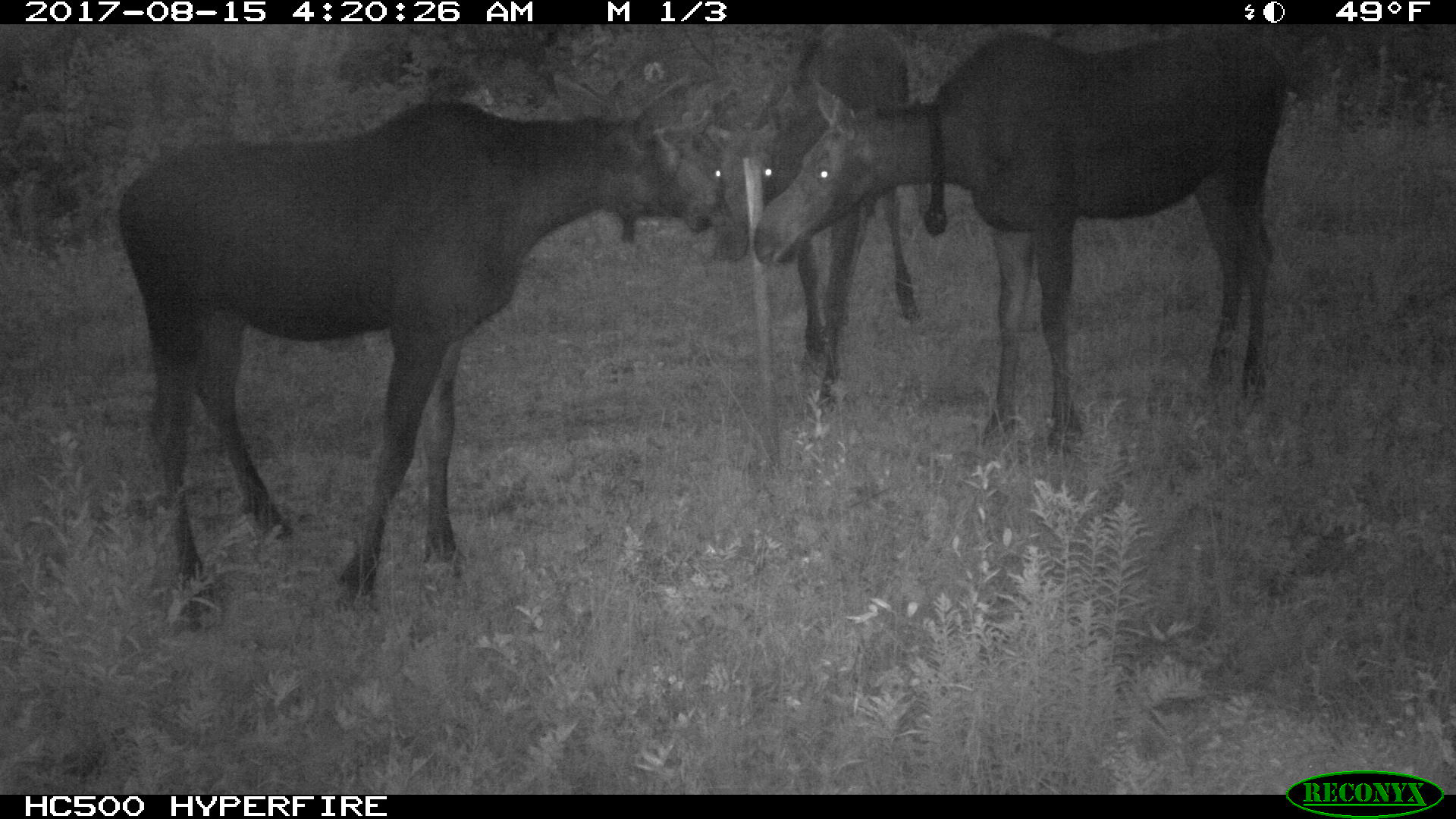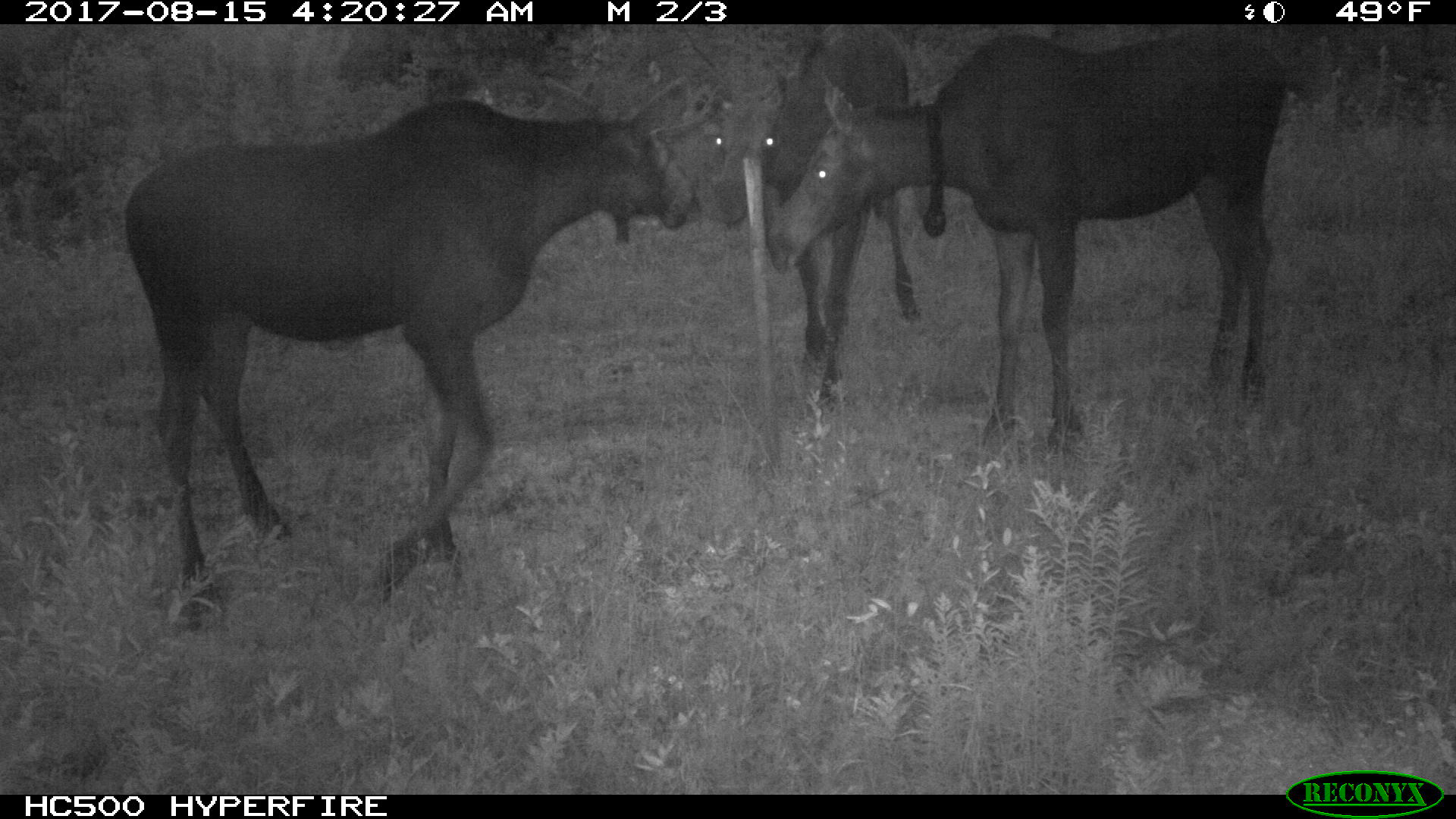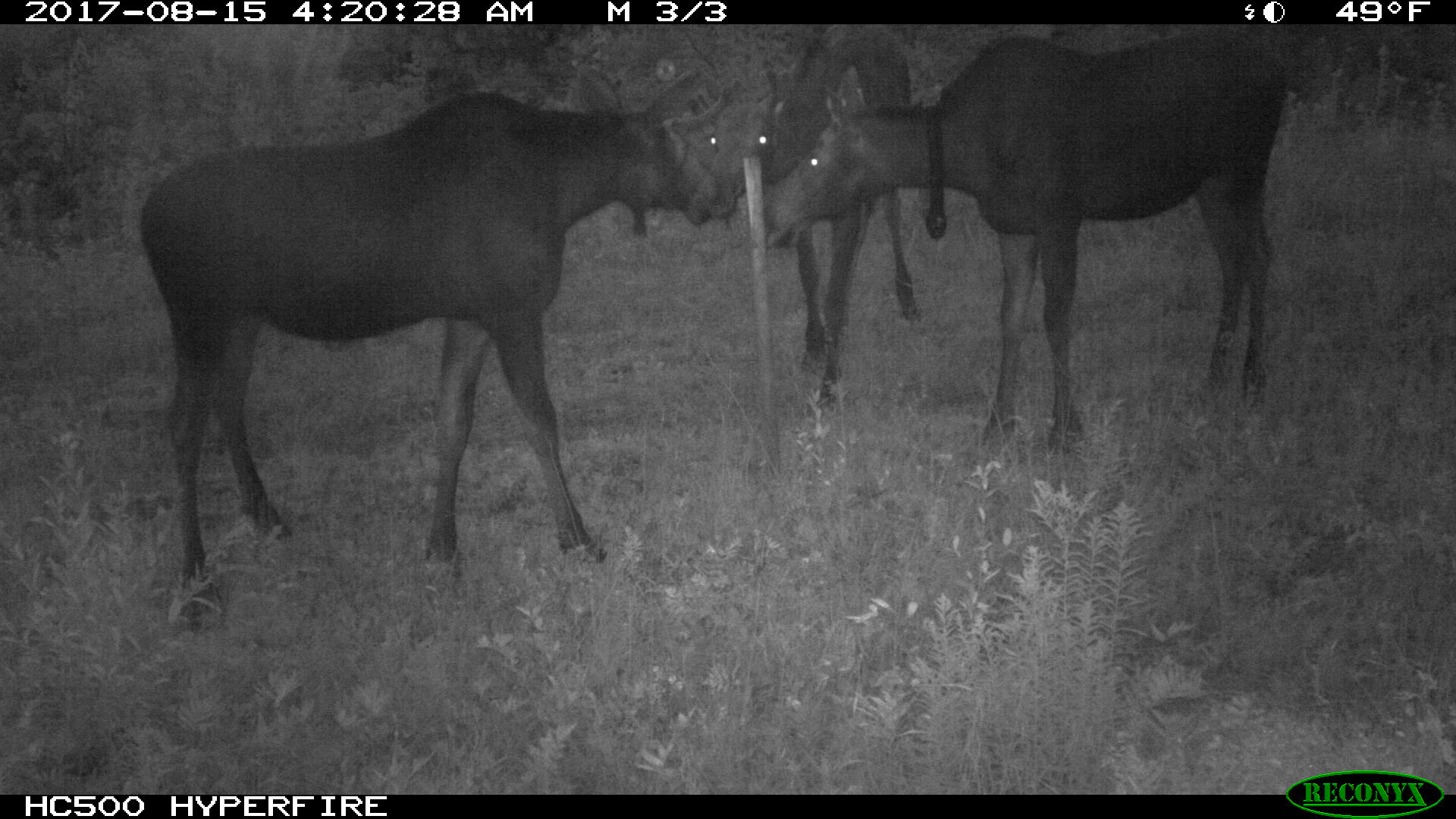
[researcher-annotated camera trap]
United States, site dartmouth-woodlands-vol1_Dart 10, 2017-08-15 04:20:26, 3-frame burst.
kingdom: Animalia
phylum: Chordata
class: Mammalia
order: Artiodactyla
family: Cervidae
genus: Alces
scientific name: Alces alces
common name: moose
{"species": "moose (Alces alces)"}